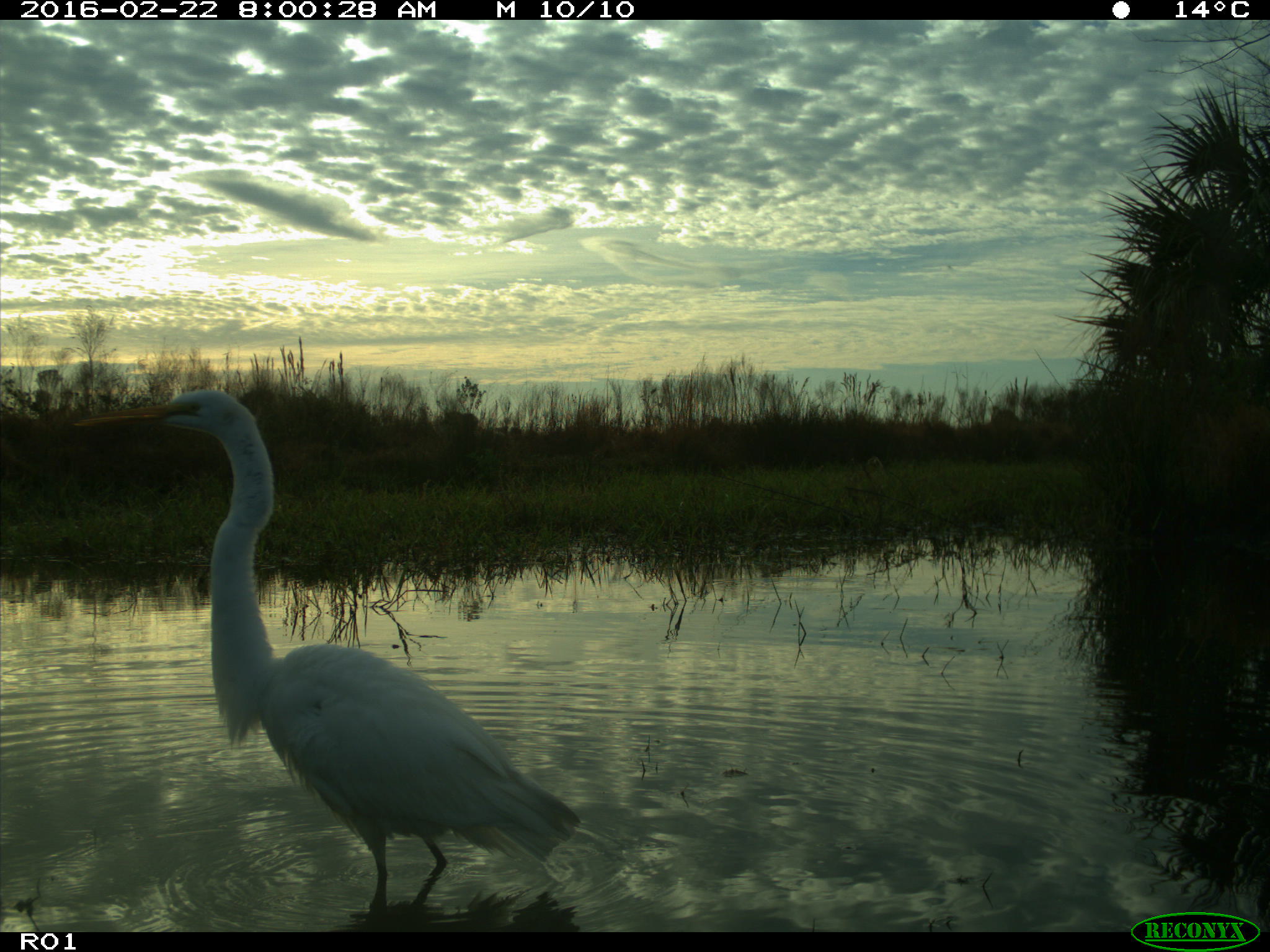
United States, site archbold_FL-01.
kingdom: Animalia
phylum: Chordata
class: Aves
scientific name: Aves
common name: birds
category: unidentified bird